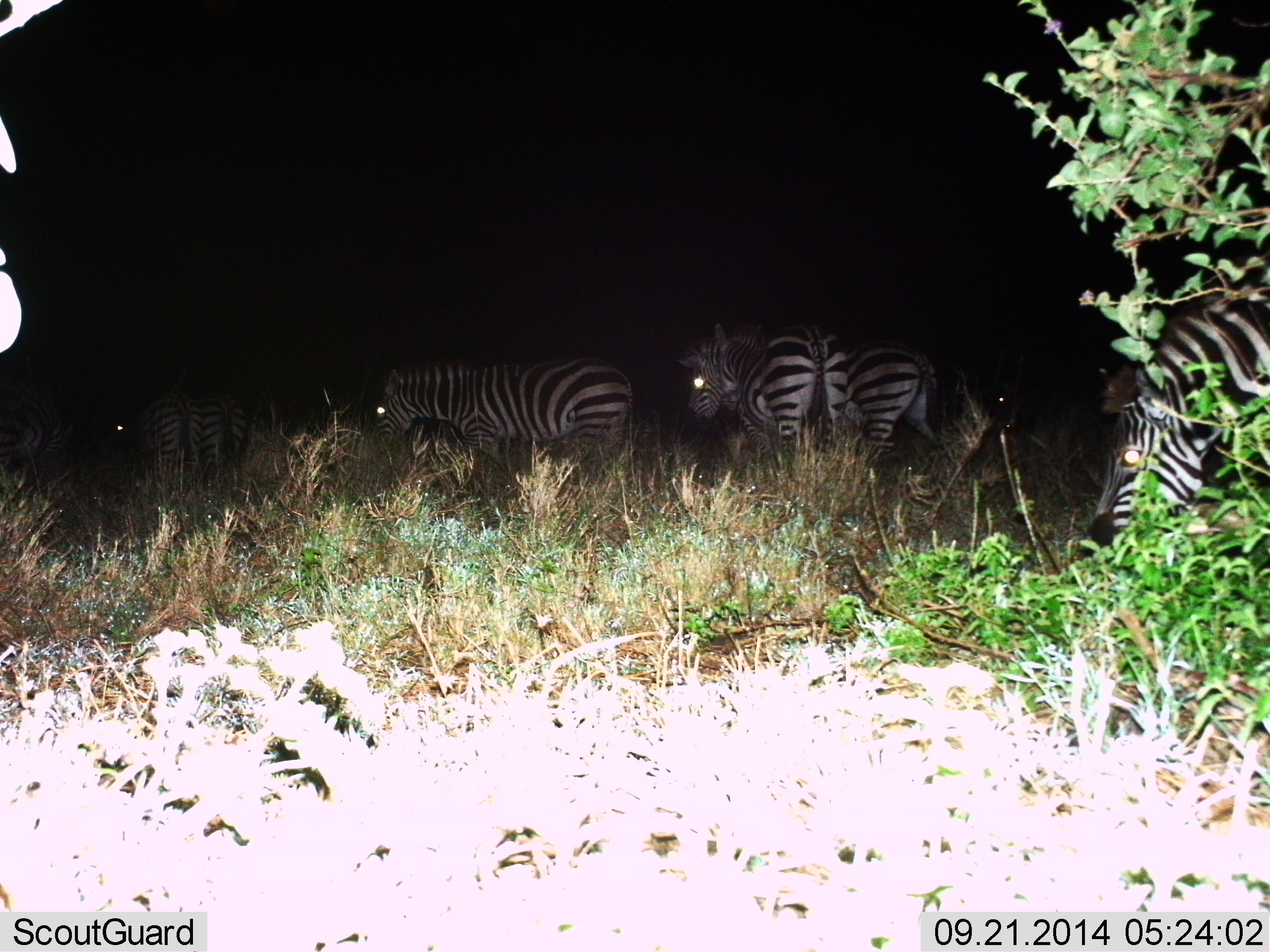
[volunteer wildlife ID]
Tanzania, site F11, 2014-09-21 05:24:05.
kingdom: Animalia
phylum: Chordata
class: Mammalia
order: Perissodactyla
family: Equidae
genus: Equus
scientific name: Equus quagga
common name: plains zebra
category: zebra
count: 7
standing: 80%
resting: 0%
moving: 30%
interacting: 0%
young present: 10%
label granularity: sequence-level